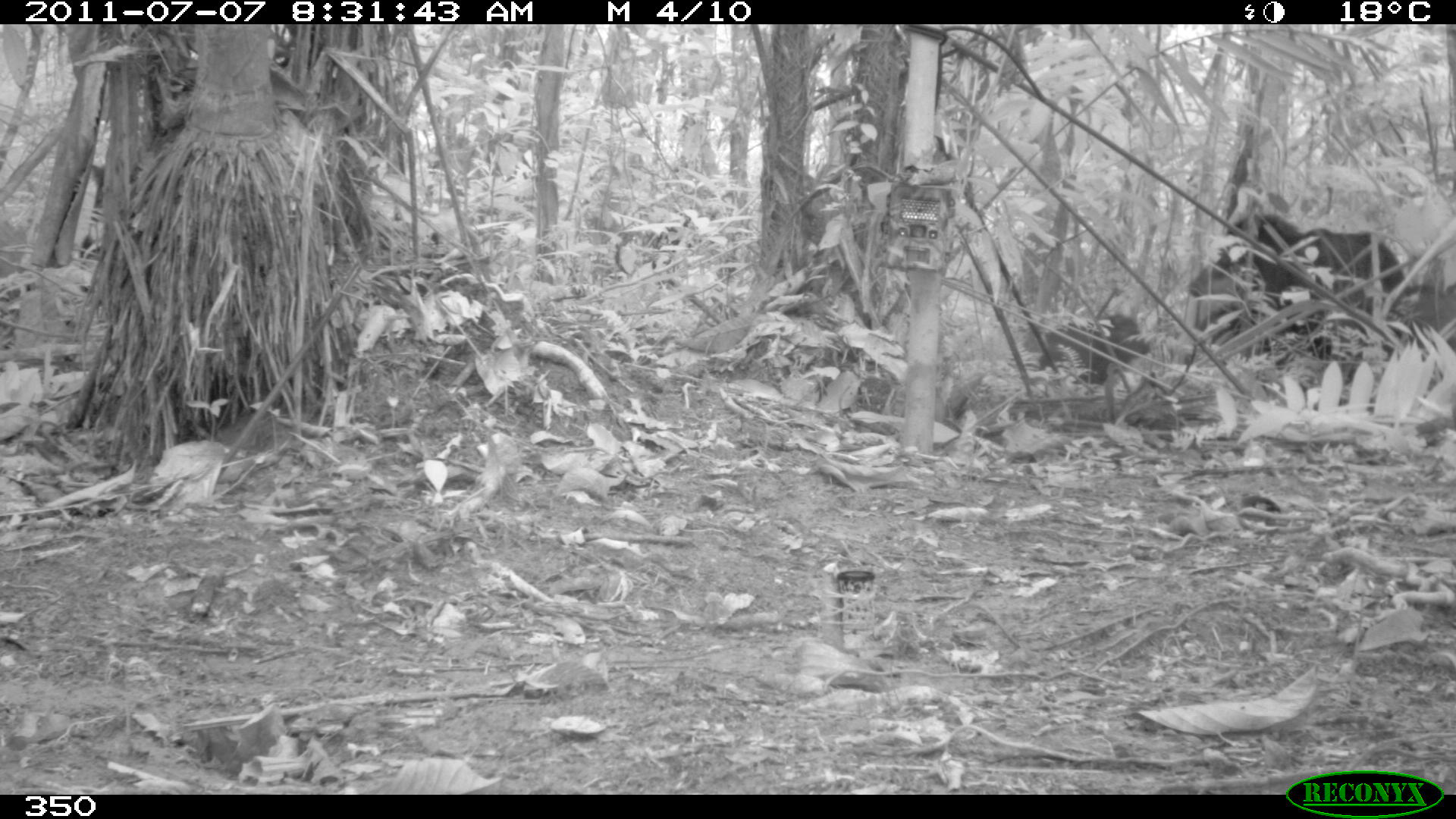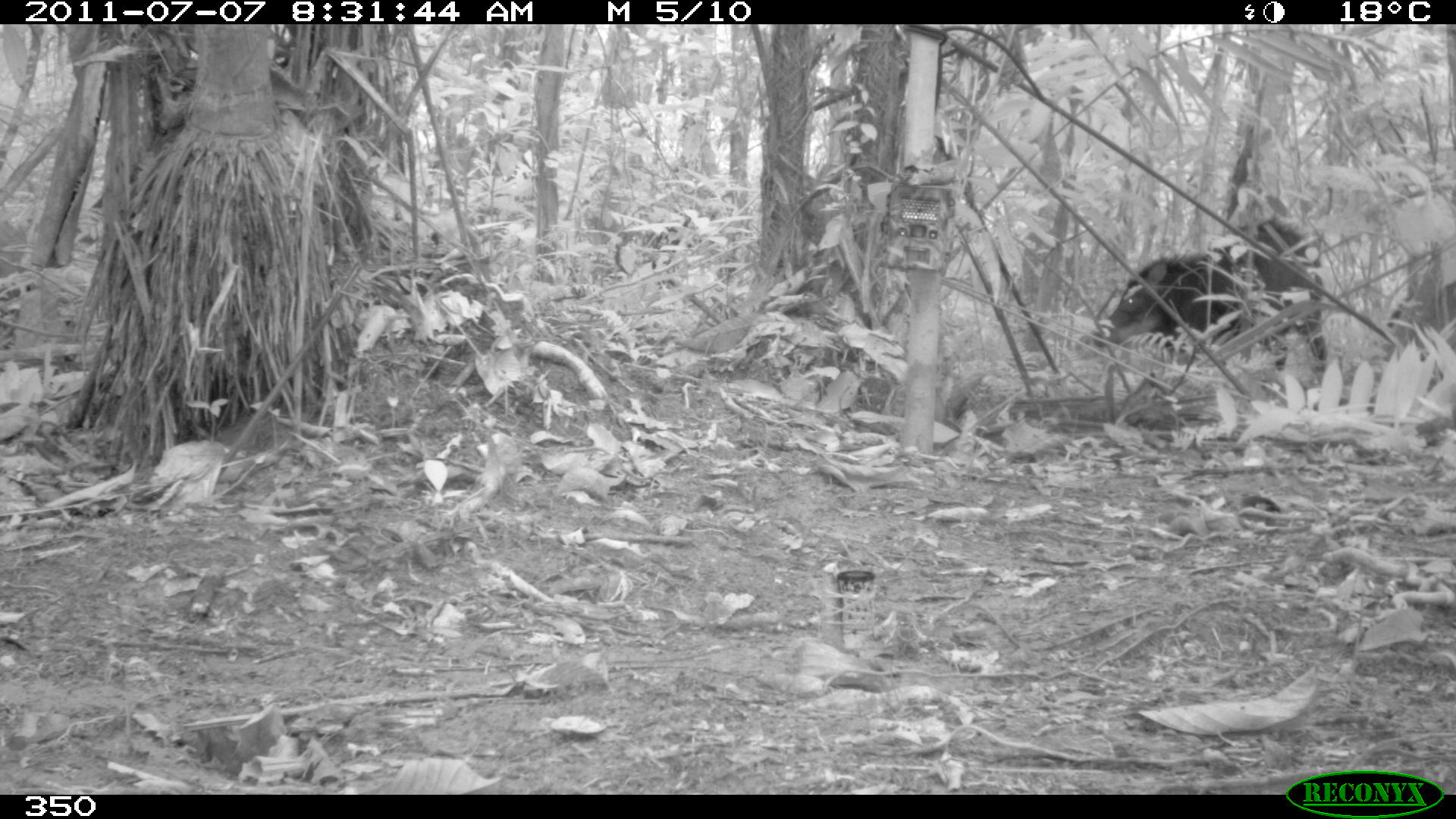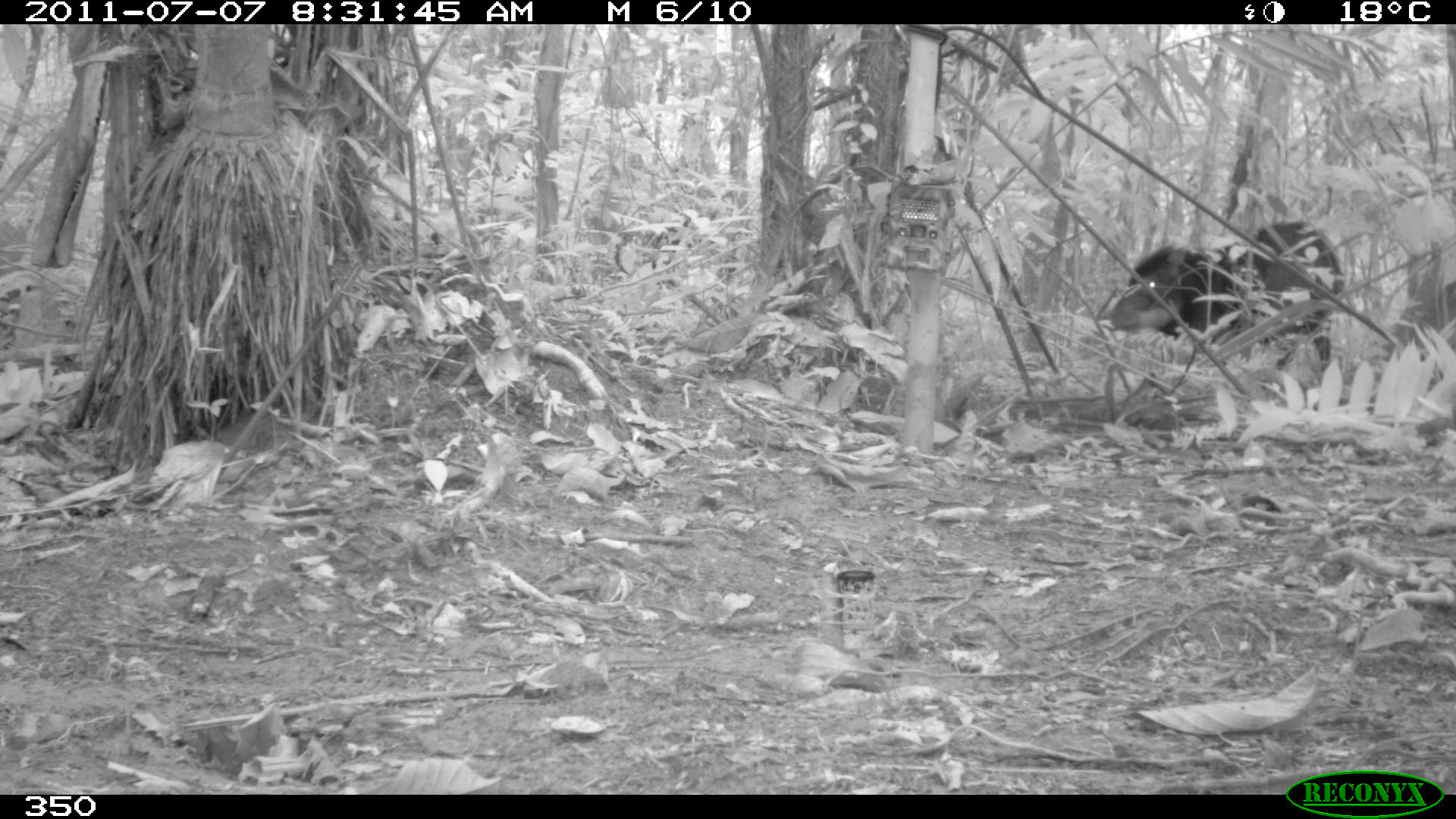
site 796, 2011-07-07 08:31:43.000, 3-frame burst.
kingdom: Animalia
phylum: Chordata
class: Mammalia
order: Artiodactyla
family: Tayassuidae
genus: Tayassu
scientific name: Tayassu pecari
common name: white-lipped peccary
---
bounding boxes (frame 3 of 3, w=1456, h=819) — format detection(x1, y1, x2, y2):
tayassu pecari: detection(1110, 221, 1343, 372)